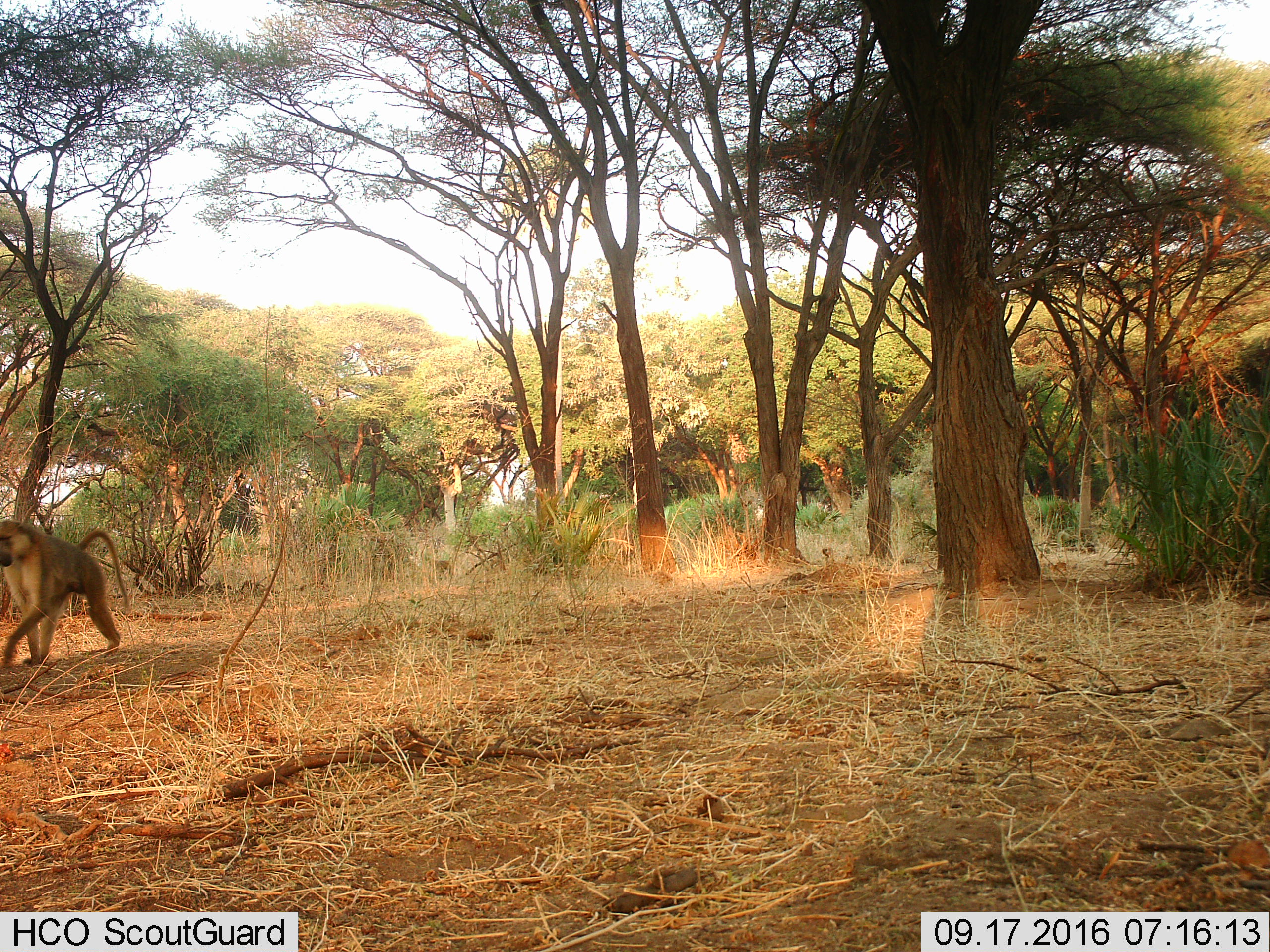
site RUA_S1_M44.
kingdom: Animalia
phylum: Chordata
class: Mammalia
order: Primates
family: Cercopithecidae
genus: Papio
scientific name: Papio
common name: baboon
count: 1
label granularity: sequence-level